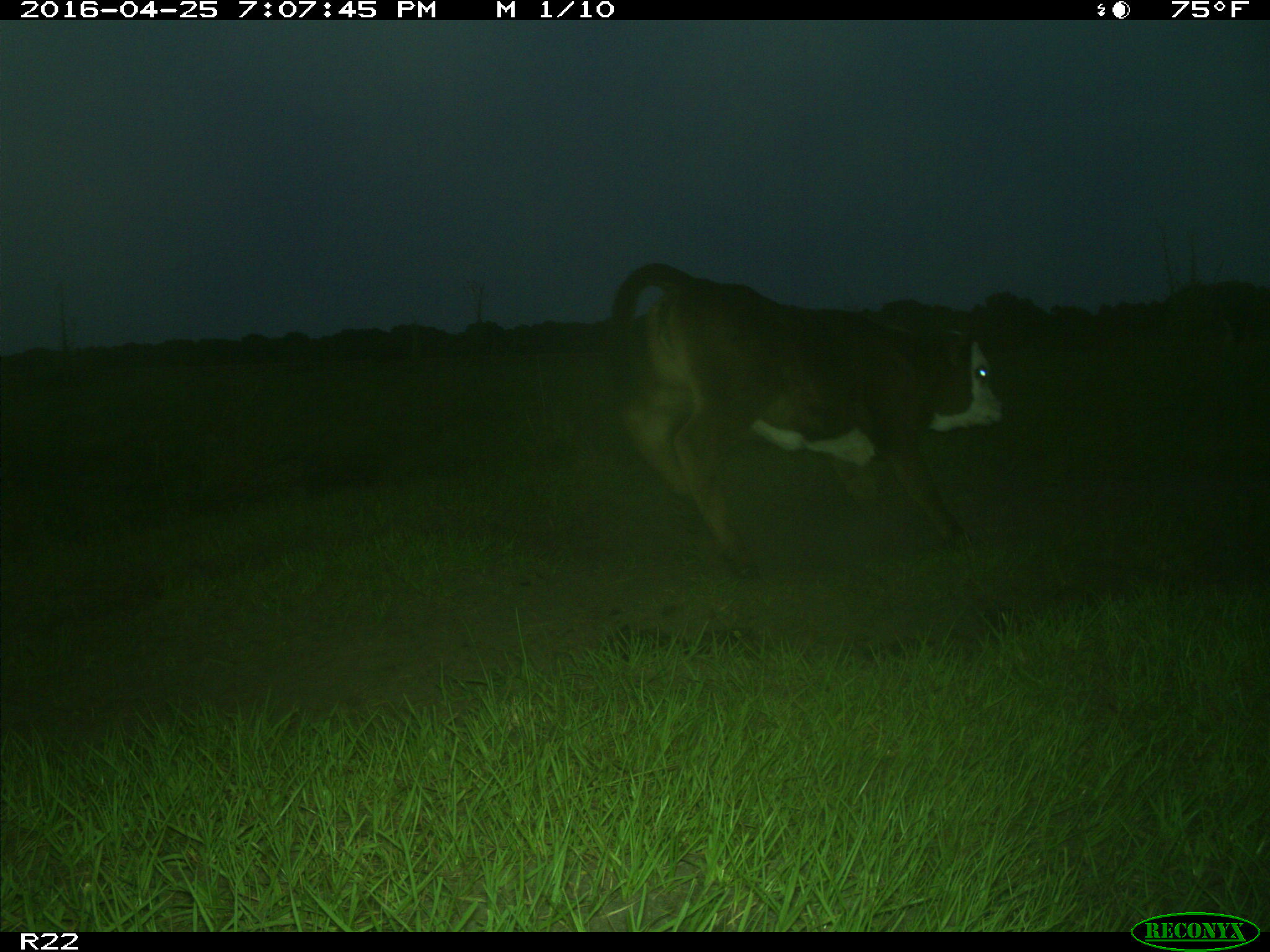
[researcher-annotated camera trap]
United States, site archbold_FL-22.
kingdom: Animalia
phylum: Chordata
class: Mammalia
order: Artiodactyla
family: Bovidae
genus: Bos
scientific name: Bos taurus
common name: domestic cow